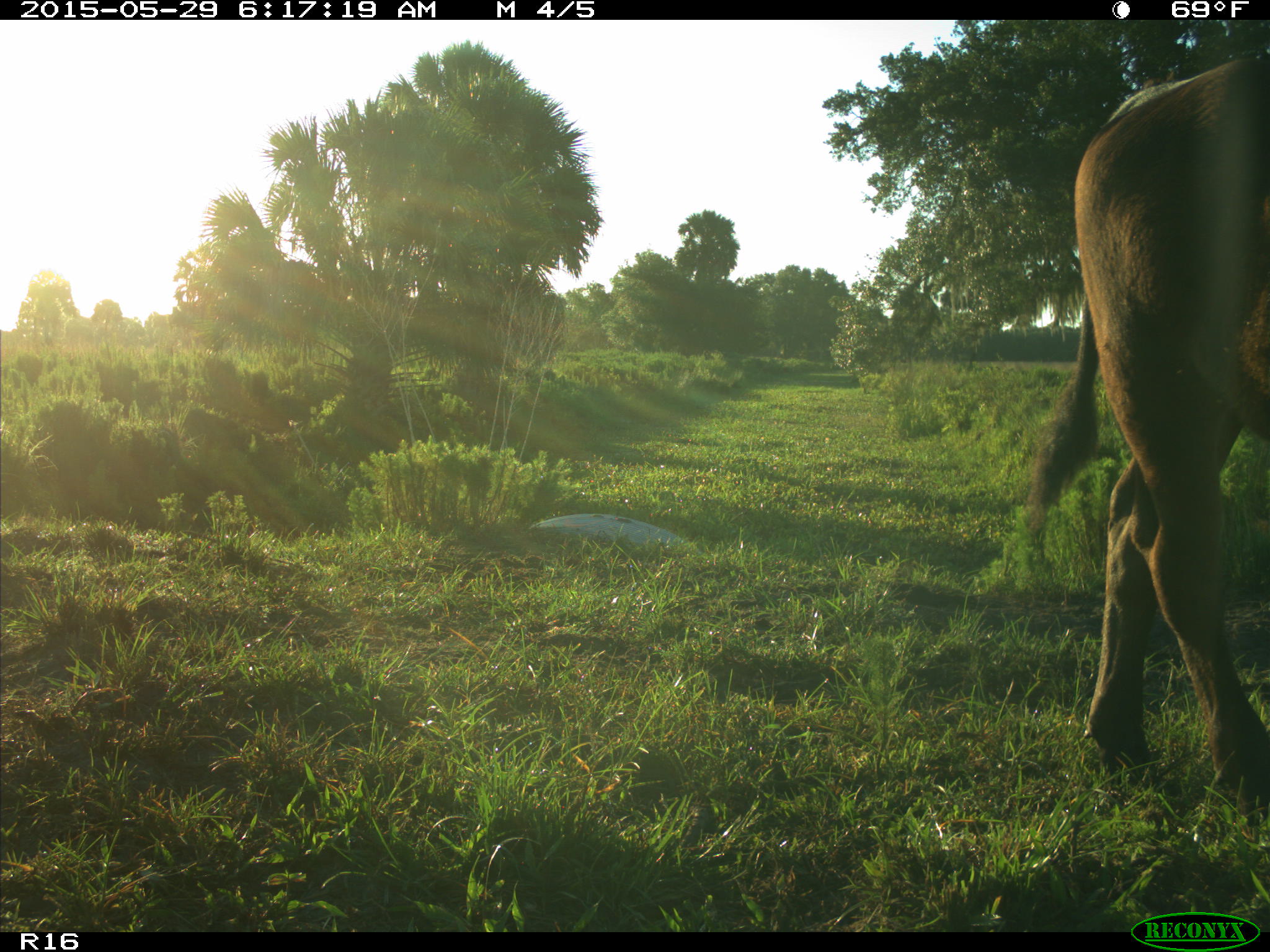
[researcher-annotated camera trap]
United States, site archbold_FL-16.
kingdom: Animalia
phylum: Chordata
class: Mammalia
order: Artiodactyla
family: Bovidae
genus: Bos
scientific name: Bos taurus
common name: domestic cow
Bos taurus (domestic cow).